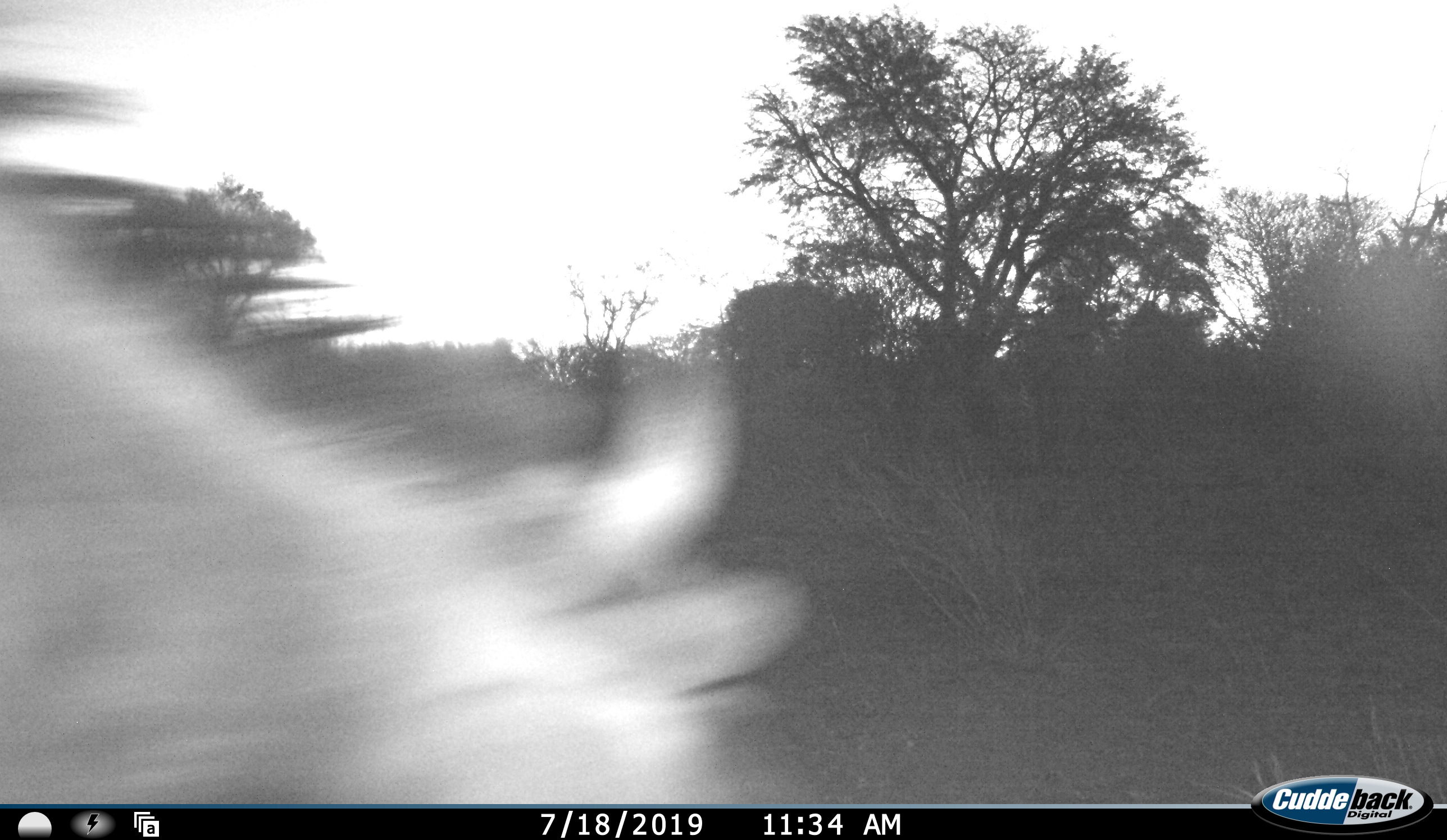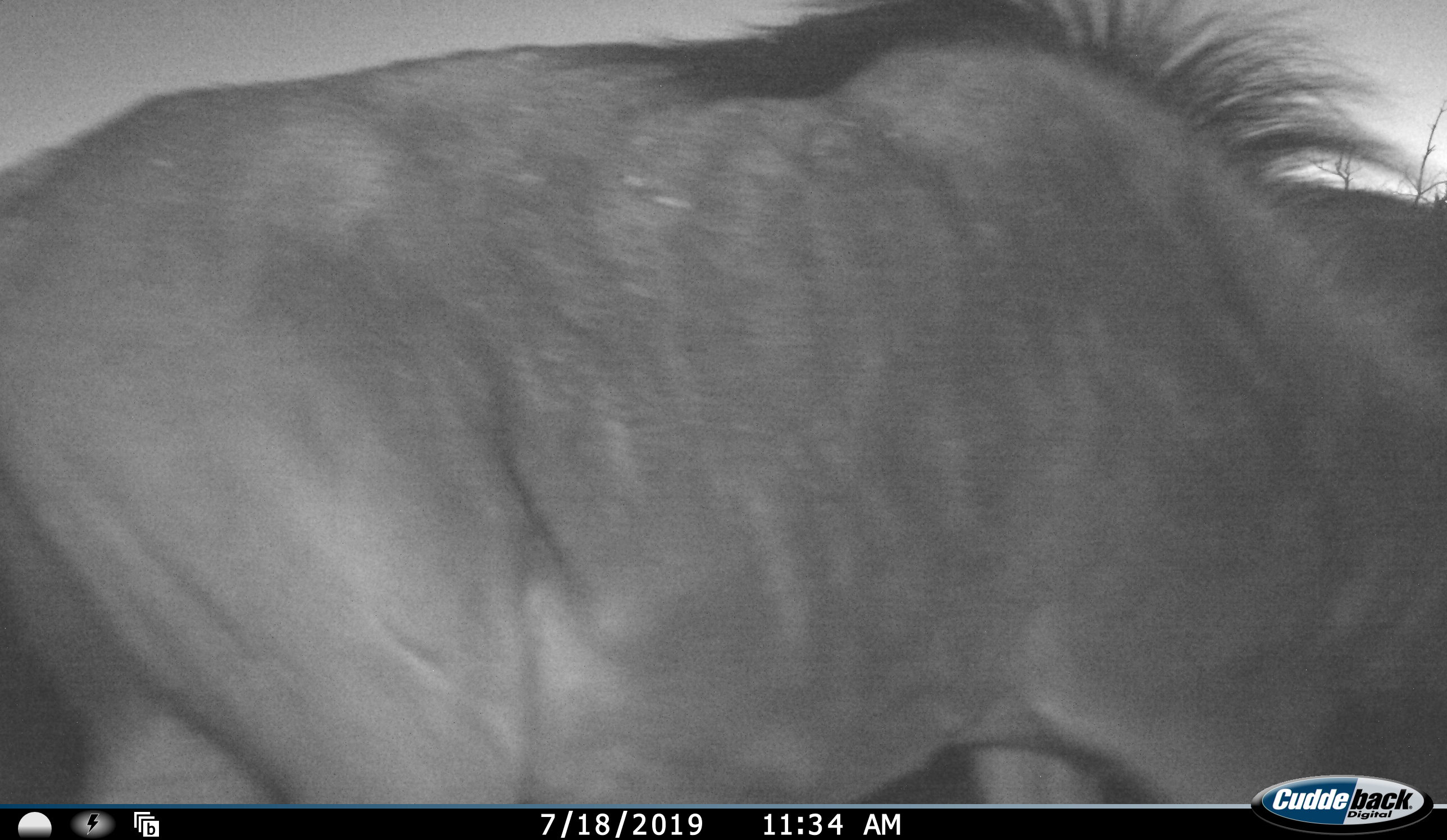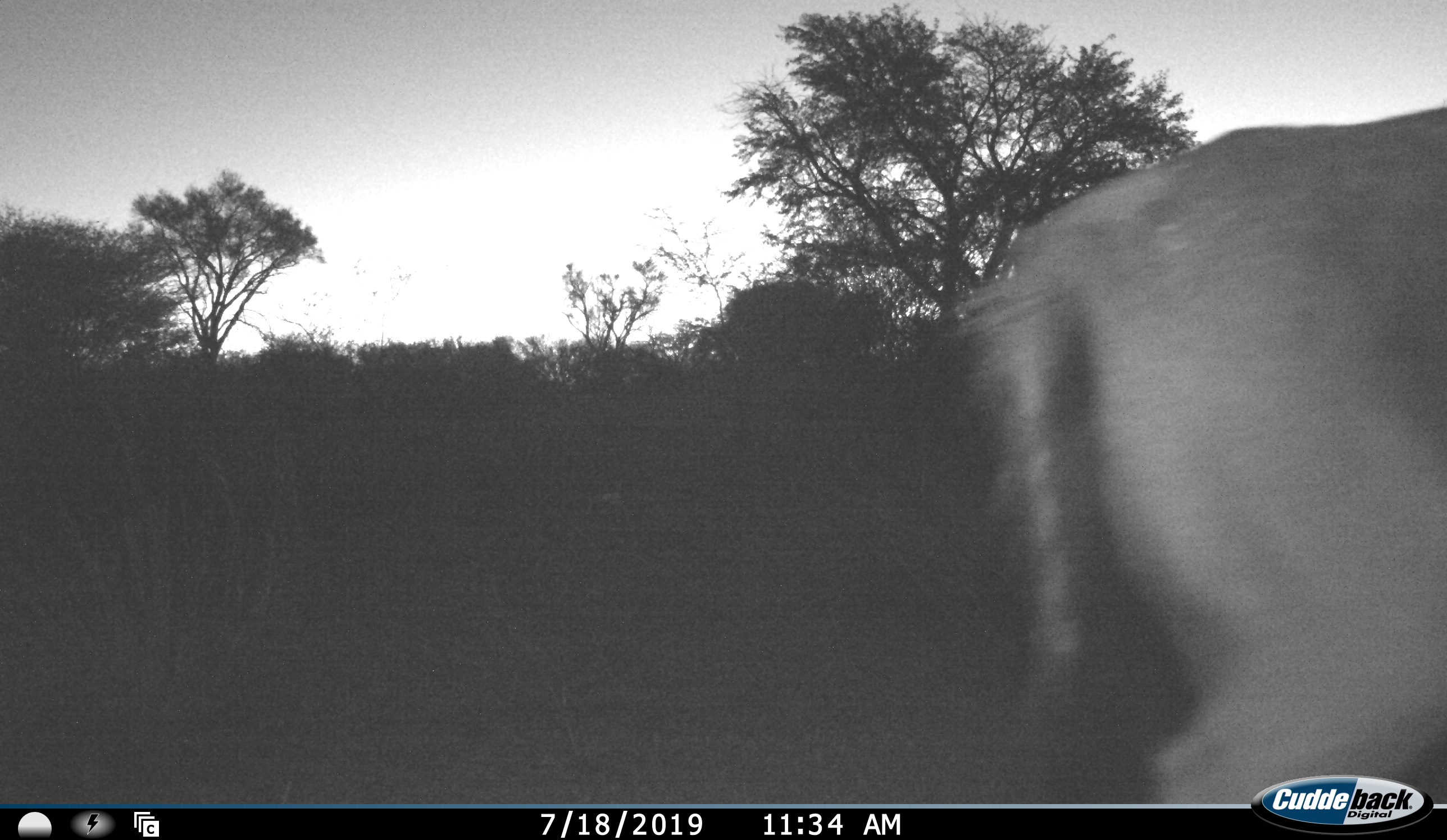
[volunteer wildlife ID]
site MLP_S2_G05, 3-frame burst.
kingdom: Animalia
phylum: Chordata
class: Mammalia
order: Artiodactyla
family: Bovidae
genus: Connochaetes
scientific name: Connochaetes taurinus taurinus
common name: blue wildebeest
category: wildebeestblue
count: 1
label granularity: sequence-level